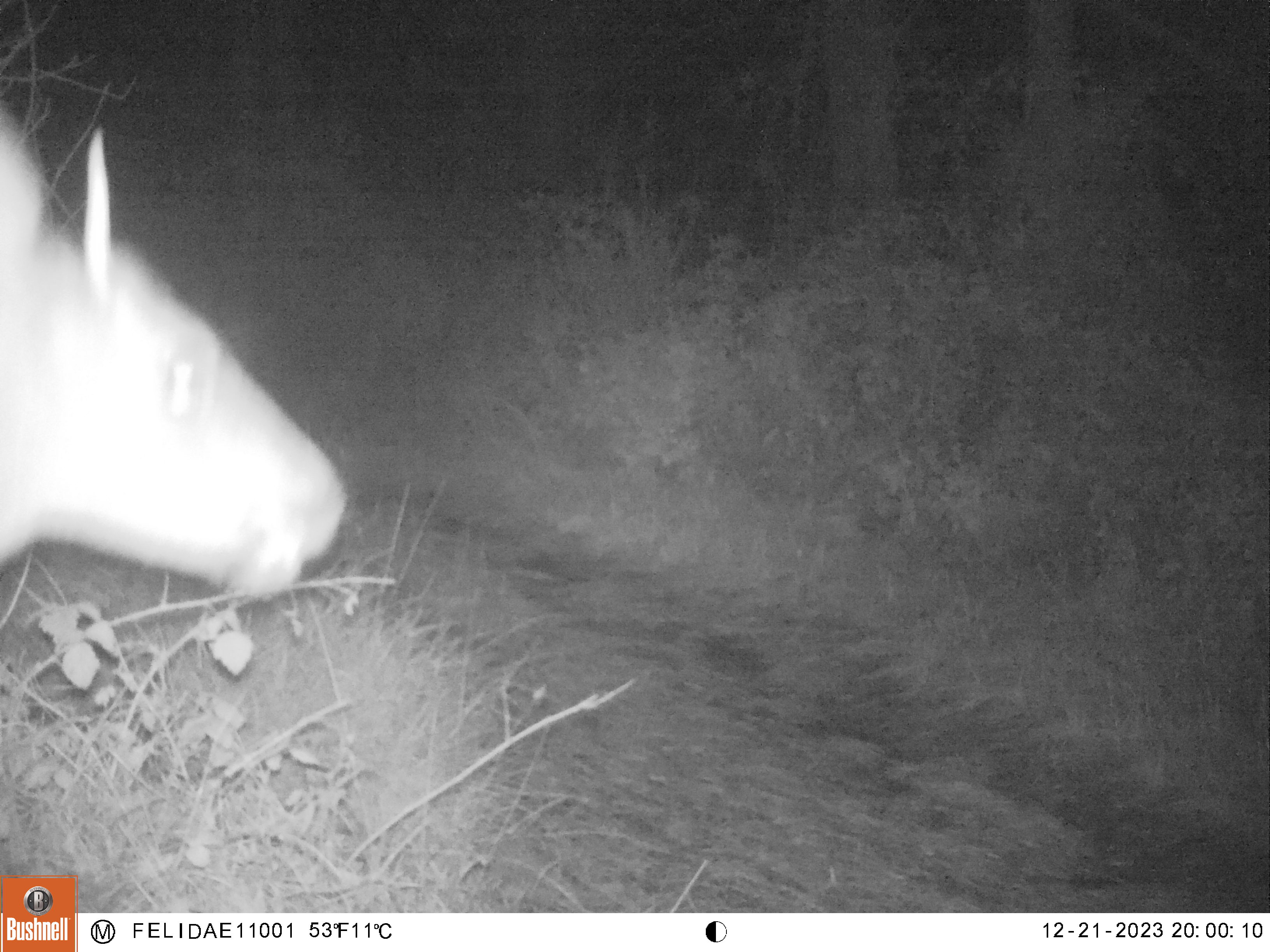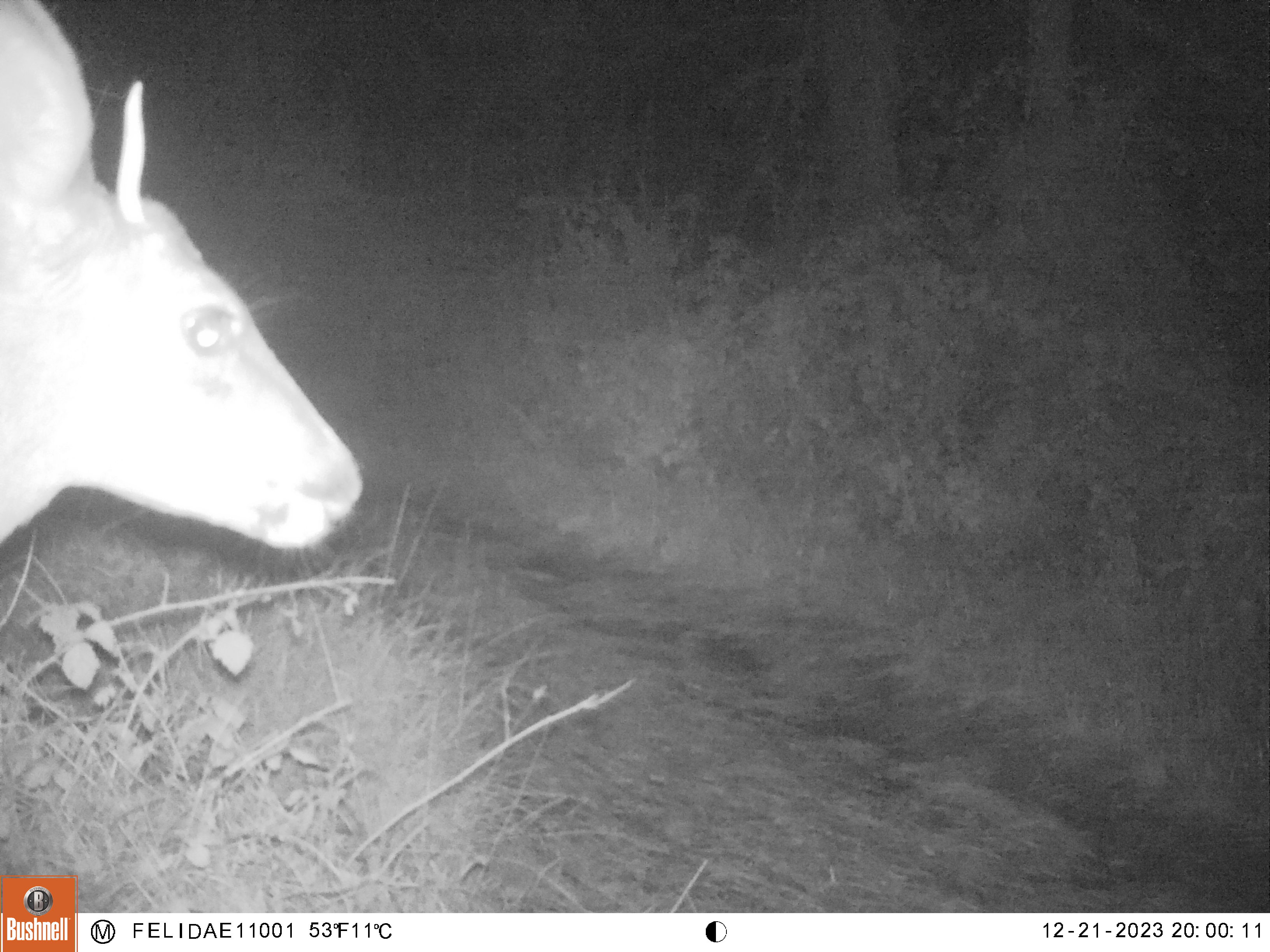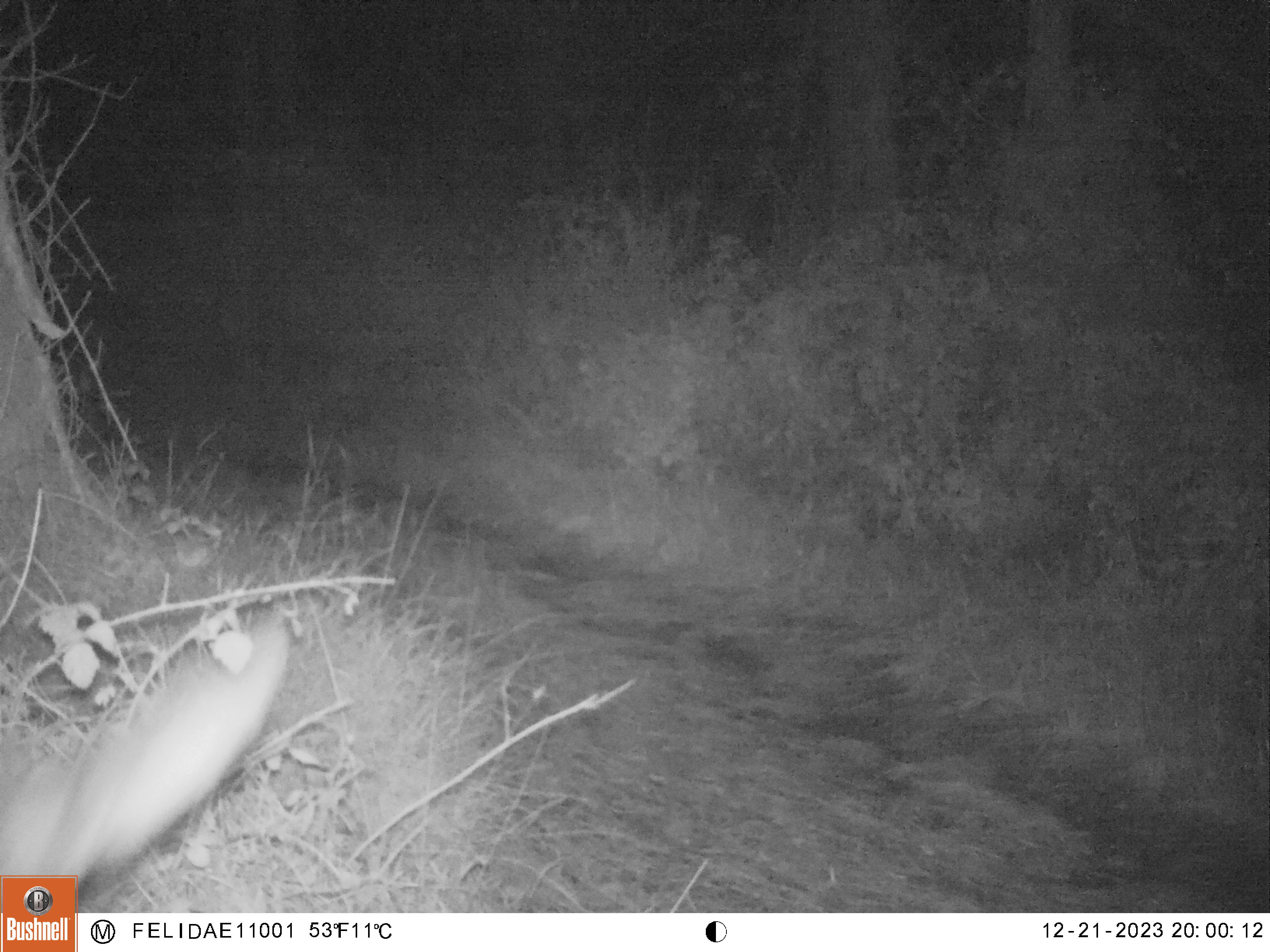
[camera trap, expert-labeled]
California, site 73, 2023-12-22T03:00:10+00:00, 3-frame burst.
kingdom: Animalia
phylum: Chordata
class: Mammalia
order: Artiodactyla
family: Cervidae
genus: Odocoileus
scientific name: Odocoileus hemionus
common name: mule deer